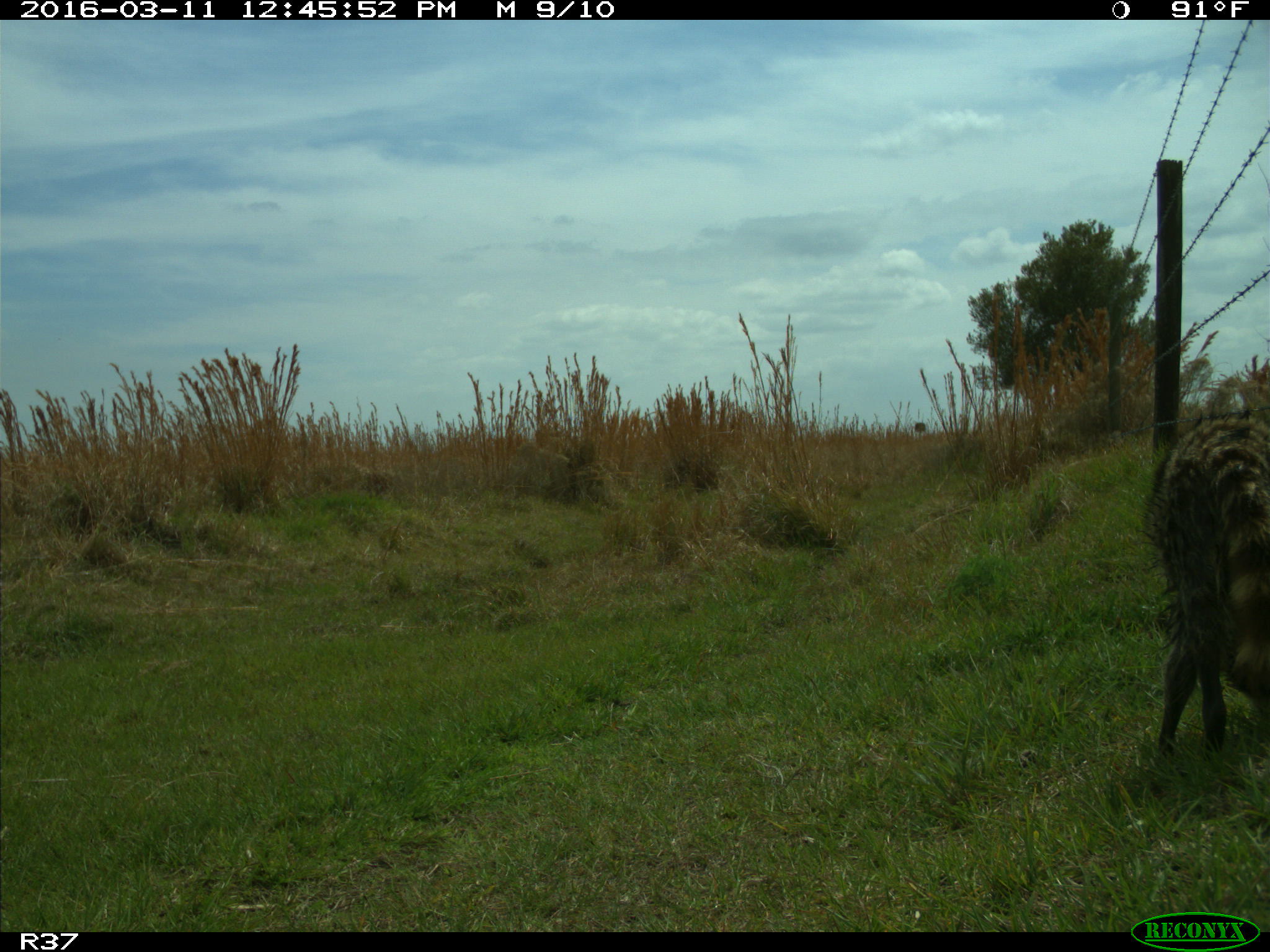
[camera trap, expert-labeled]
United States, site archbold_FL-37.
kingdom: Animalia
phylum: Chordata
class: Mammalia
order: Carnivora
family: Procyonidae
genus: Procyon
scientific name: Procyon lotor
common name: common raccoon